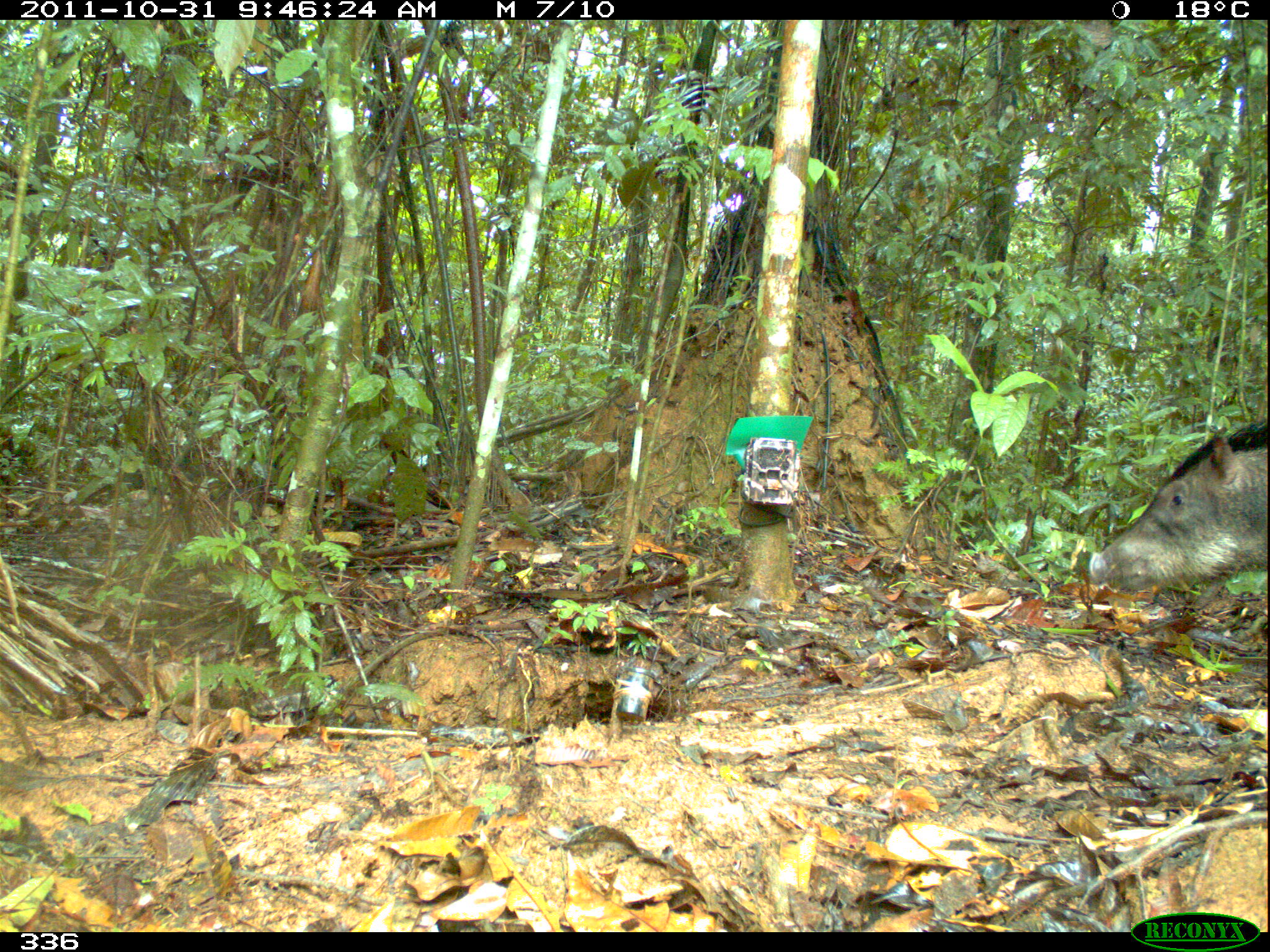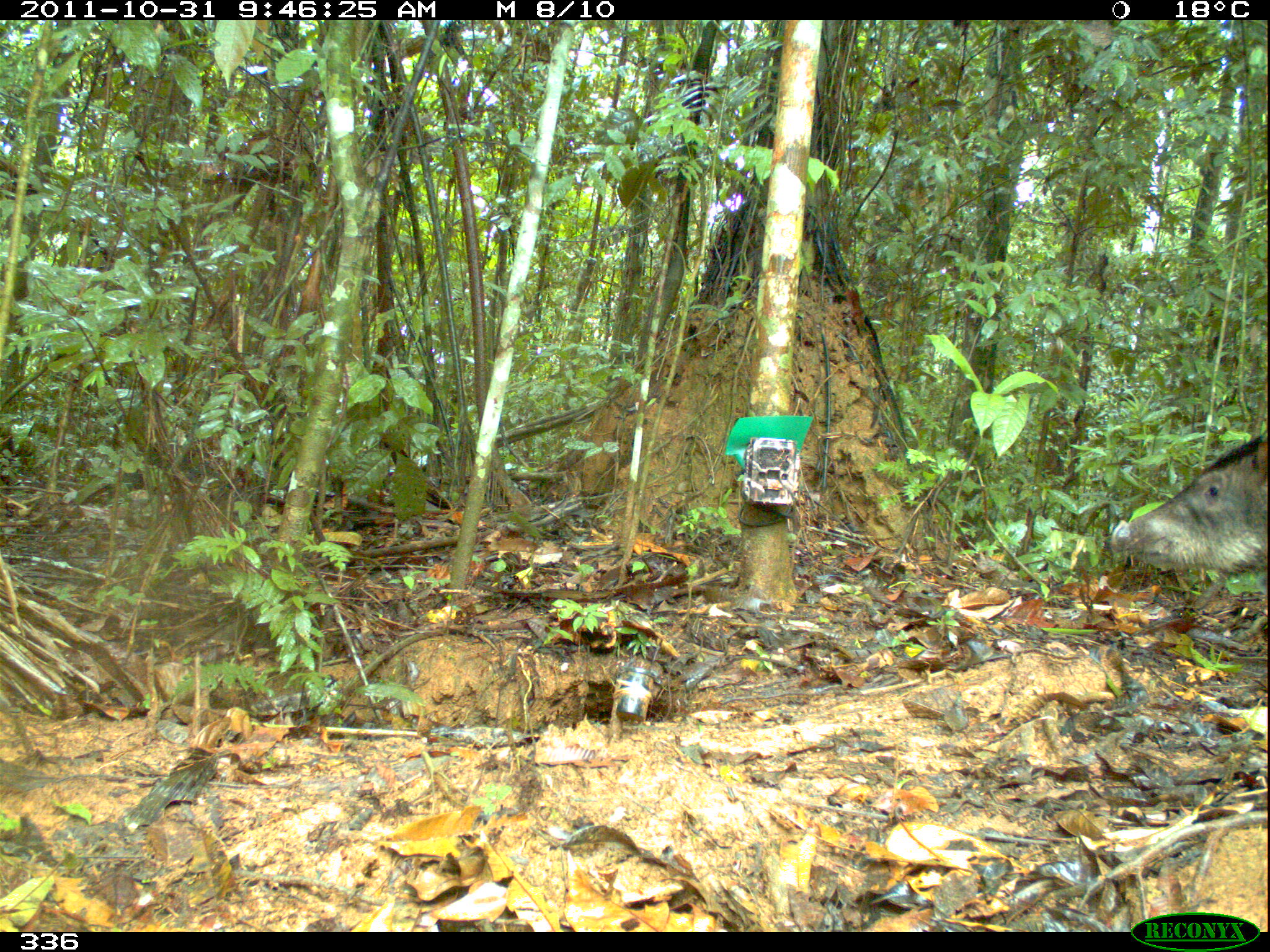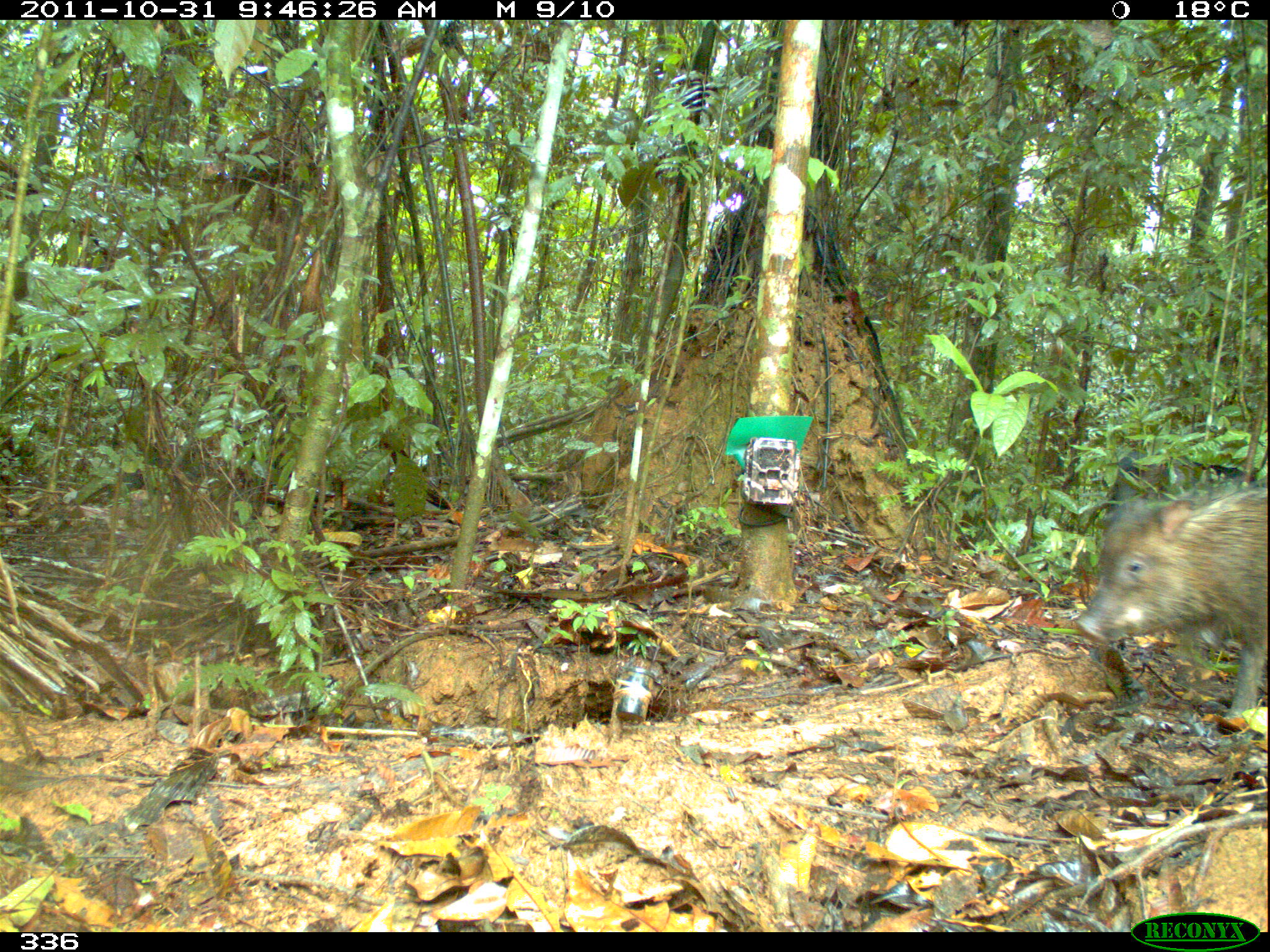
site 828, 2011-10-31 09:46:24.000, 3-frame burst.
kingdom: Animalia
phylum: Chordata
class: Mammalia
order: Artiodactyla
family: Tayassuidae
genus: Tayassu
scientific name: Tayassu pecari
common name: white-lipped peccary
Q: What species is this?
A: Tayassu pecari (white-lipped peccary).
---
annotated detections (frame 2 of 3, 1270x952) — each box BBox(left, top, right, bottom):
tayassu pecari: BBox(1112, 428, 1270, 575)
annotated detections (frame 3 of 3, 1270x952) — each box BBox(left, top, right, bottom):
tayassu pecari: BBox(1073, 487, 1268, 722); BBox(1113, 451, 1254, 496)